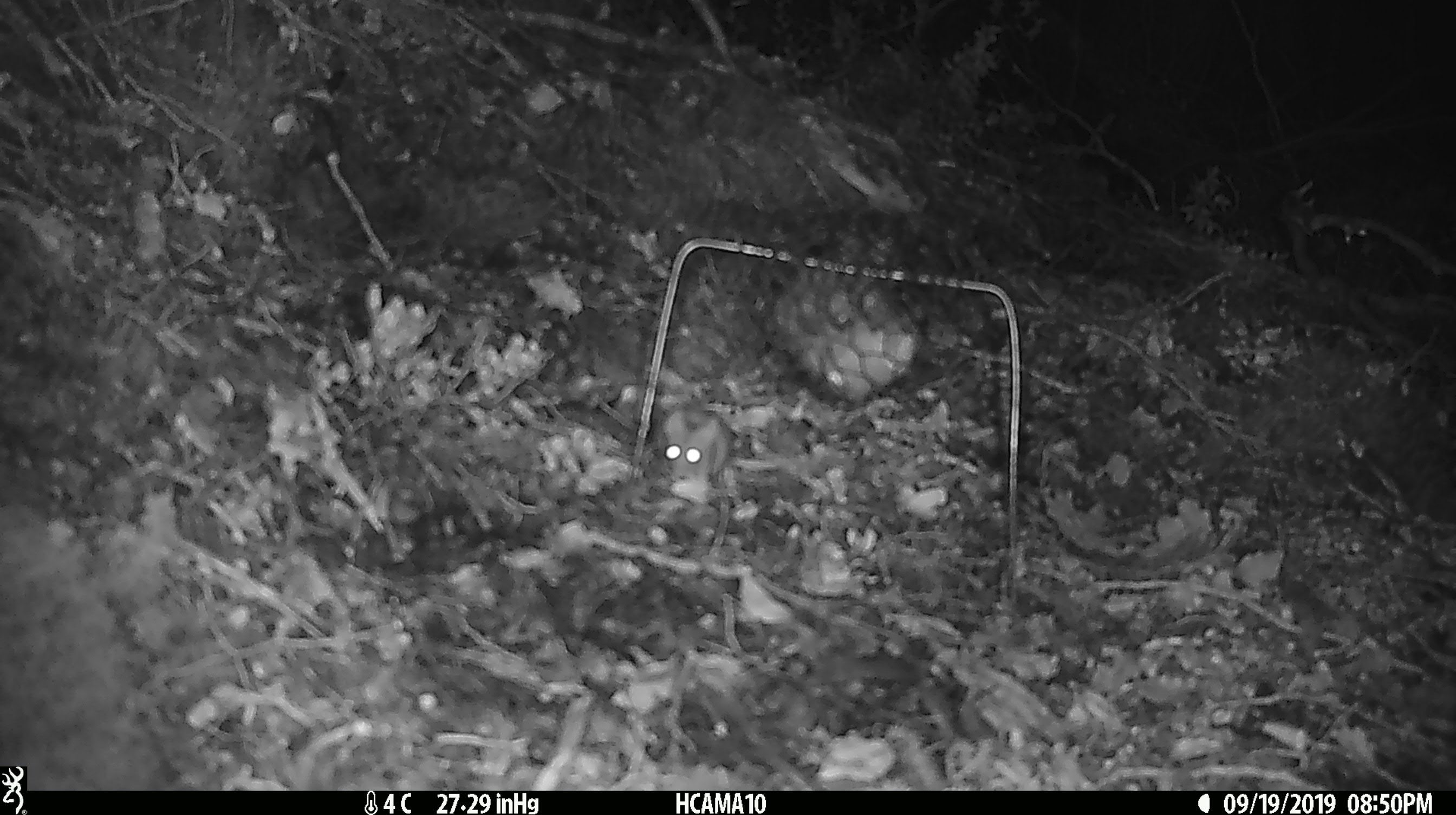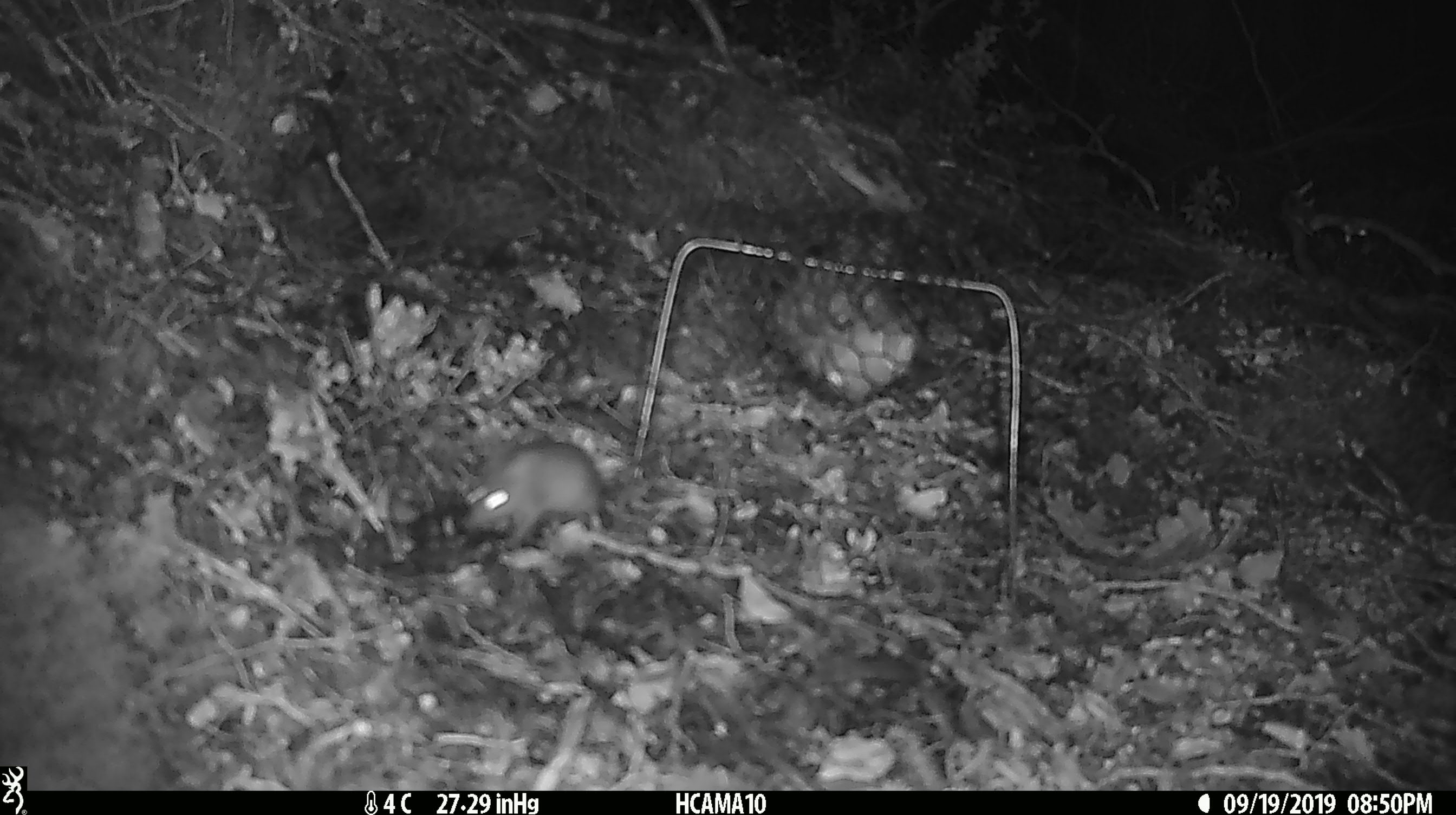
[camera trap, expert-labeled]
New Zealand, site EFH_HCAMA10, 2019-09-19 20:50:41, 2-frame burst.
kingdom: Animalia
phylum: Chordata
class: Mammalia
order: Rodentia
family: Muridae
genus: Mus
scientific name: Mus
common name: mouse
Mouse (Mus).